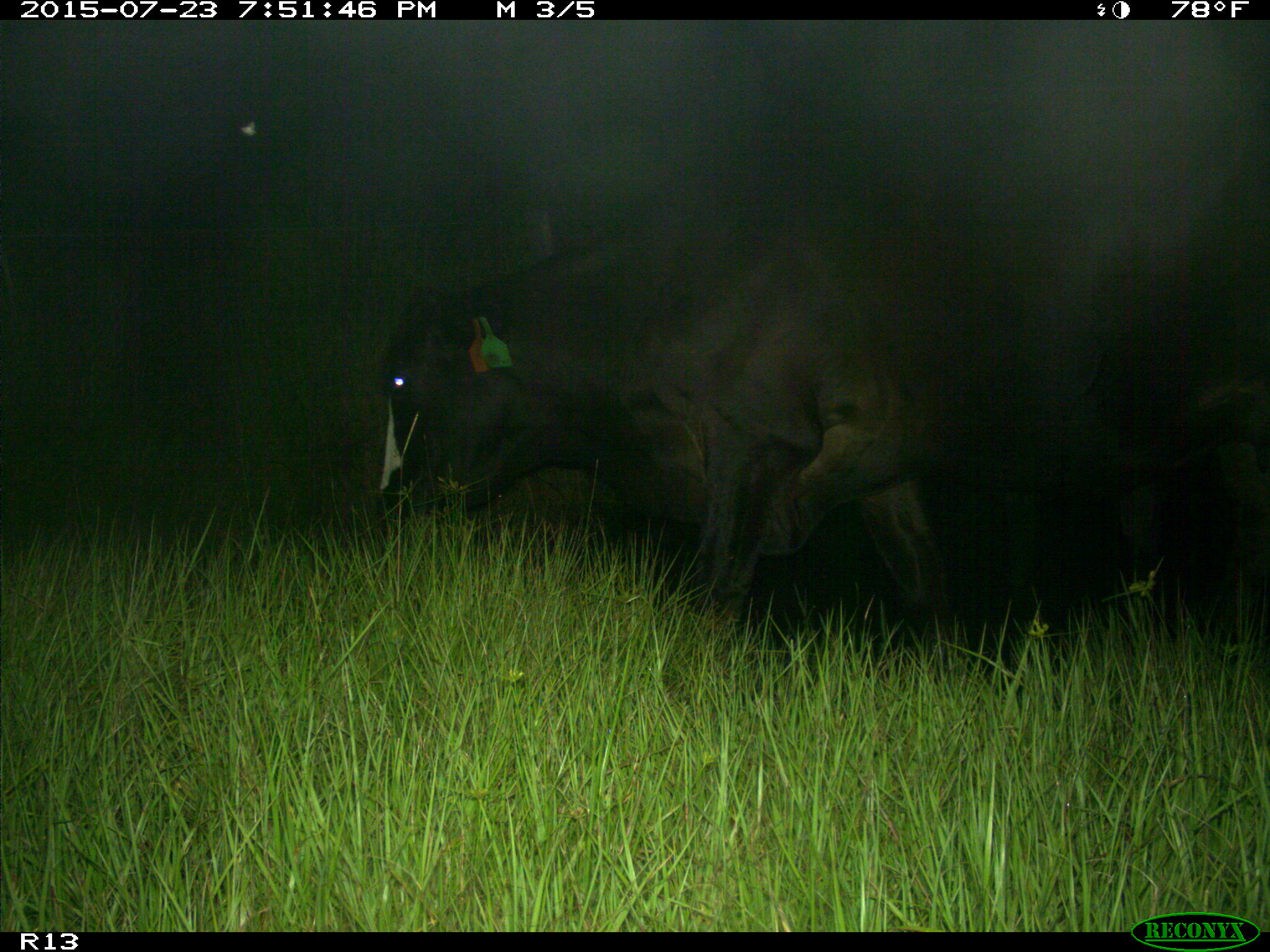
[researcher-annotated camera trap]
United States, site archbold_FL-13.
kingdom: Animalia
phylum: Chordata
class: Mammalia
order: Artiodactyla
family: Bovidae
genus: Bos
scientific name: Bos taurus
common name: domestic cow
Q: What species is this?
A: Bos taurus (domestic cow).